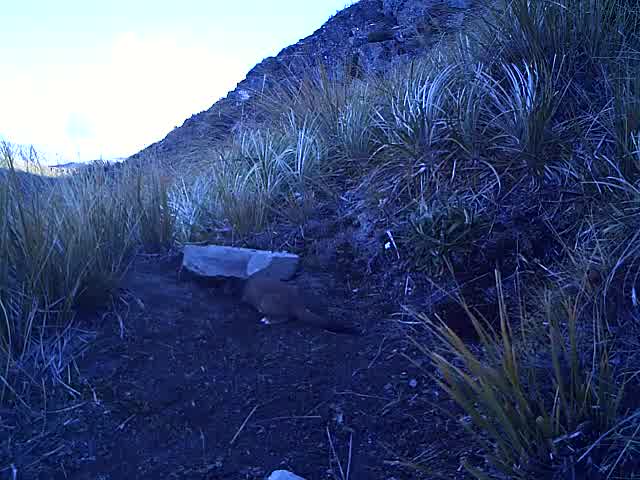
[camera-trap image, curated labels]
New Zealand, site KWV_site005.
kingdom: Animalia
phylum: Chordata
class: Mammalia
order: Carnivora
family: Mustelidae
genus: Mustela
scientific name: Mustela erminea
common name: stoat